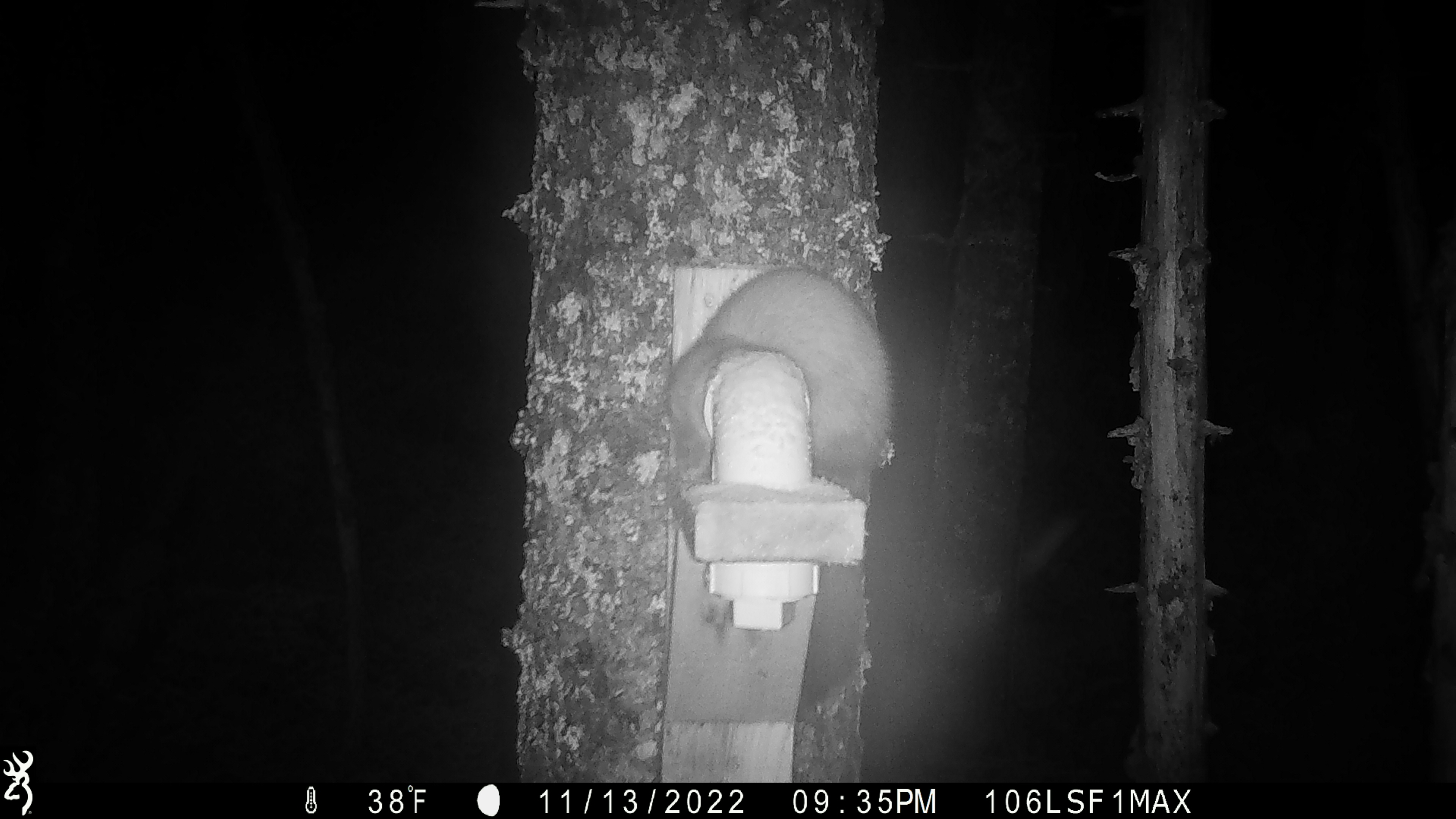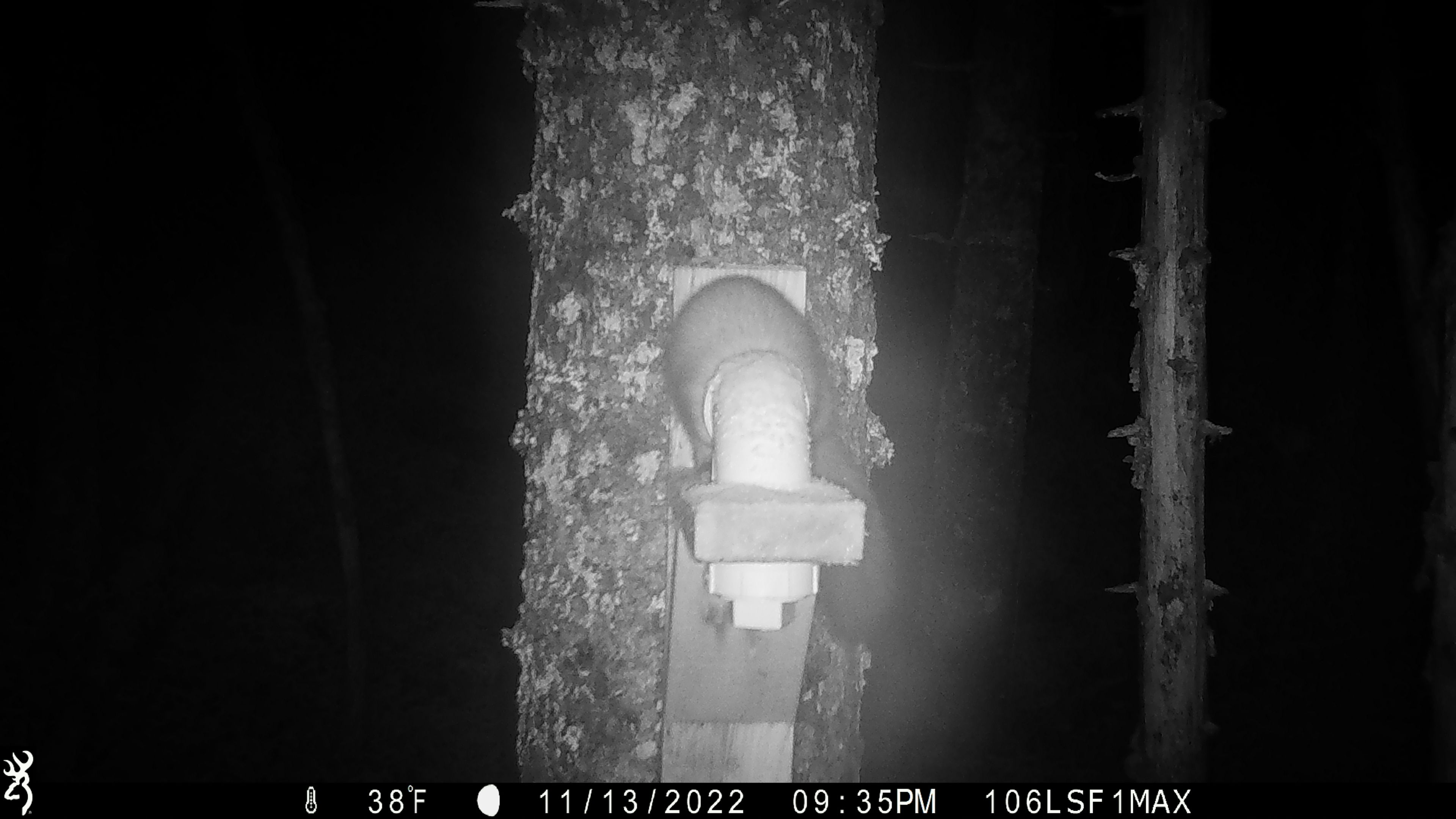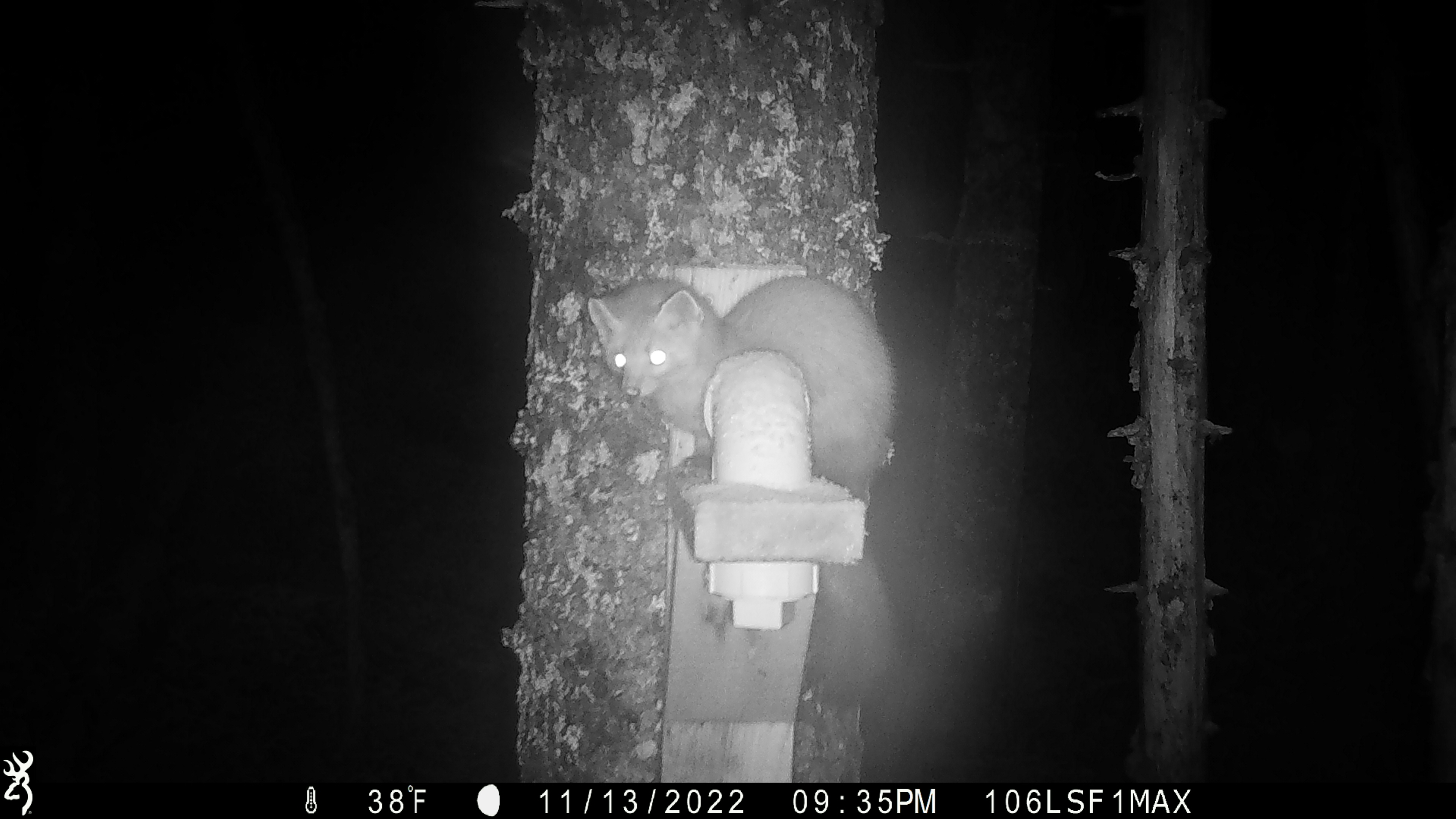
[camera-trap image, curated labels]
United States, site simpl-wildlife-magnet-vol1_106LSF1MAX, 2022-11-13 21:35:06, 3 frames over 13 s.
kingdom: Animalia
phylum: Chordata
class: Mammalia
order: Carnivora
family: Mustelidae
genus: Martes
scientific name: Martes americana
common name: american marten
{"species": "american marten (Martes americana)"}